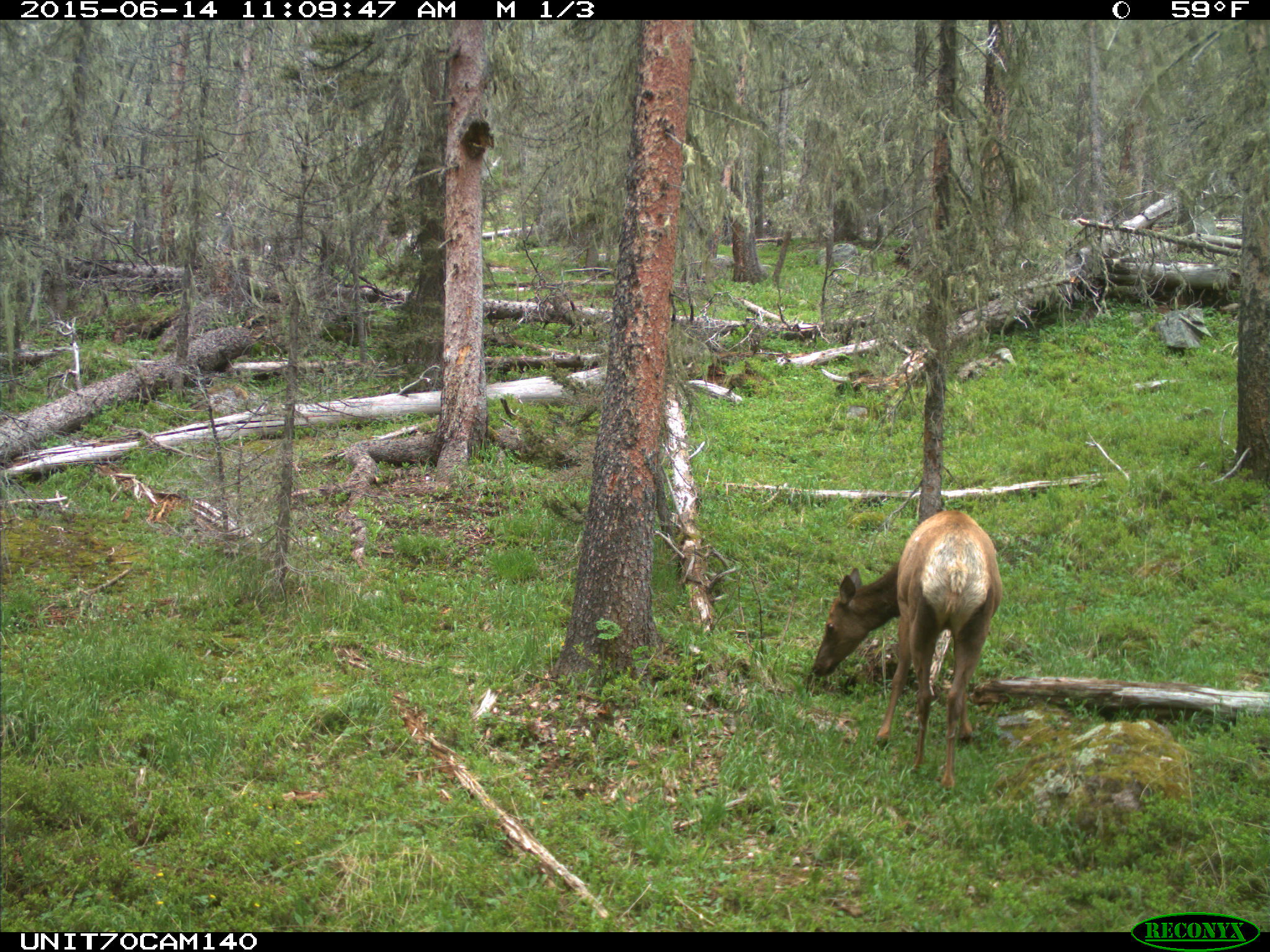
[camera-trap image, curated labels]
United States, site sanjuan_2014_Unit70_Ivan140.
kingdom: Animalia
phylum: Chordata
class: Mammalia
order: Artiodactyla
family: Cervidae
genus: Cervus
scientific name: Cervus elaphus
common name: red deer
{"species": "Cervus elaphus (red deer)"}